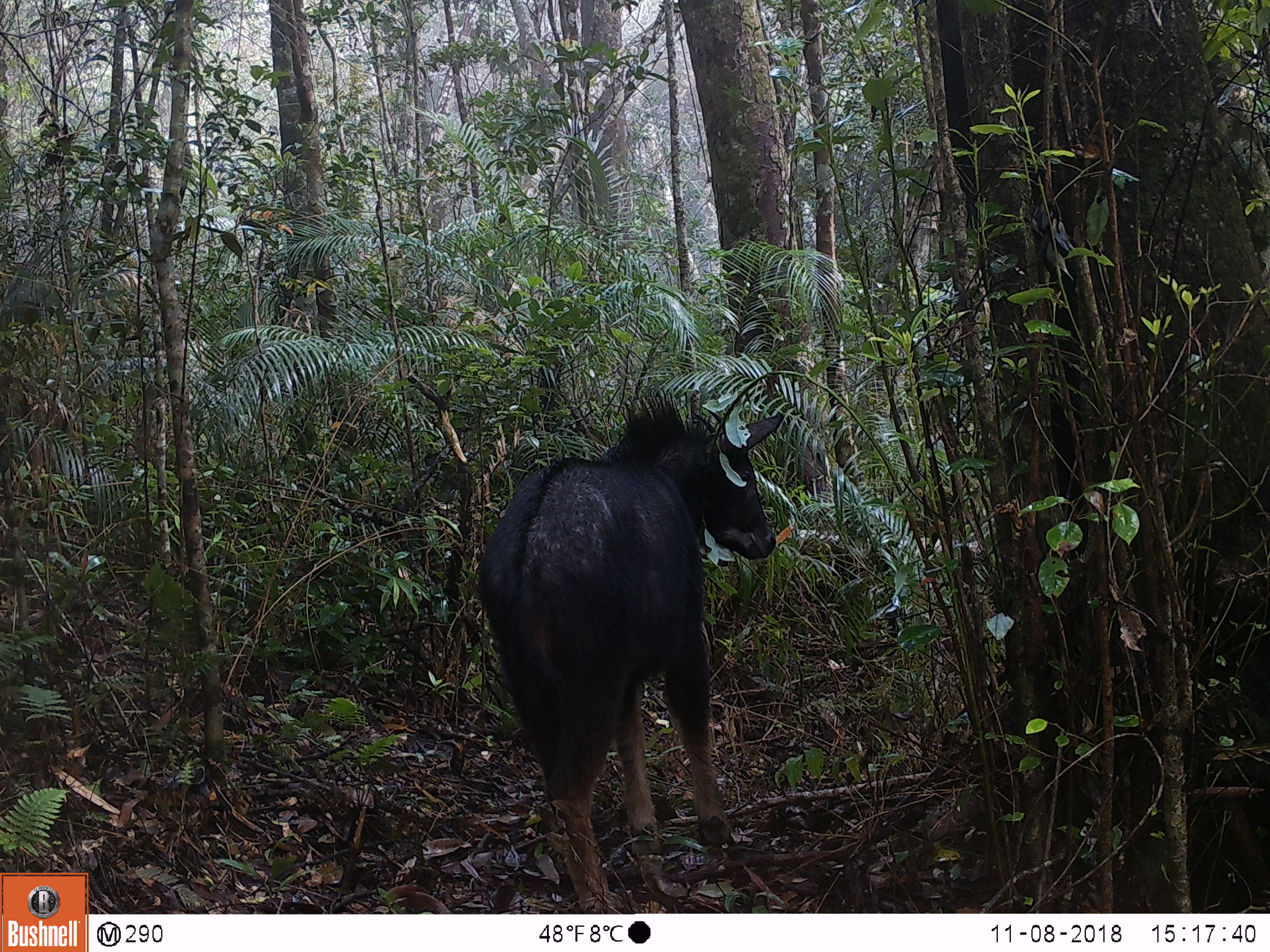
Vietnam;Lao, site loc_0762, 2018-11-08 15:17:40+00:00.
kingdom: Animalia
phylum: Chordata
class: Mammalia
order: Artiodactyla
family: Bovidae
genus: Capricornis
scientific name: Capricornis sumatraensis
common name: chinese serow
Chinese serow (Capricornis sumatraensis). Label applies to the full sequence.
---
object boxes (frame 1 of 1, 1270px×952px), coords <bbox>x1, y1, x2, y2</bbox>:
chinese serow: <bbox>477, 387, 784, 913</bbox>